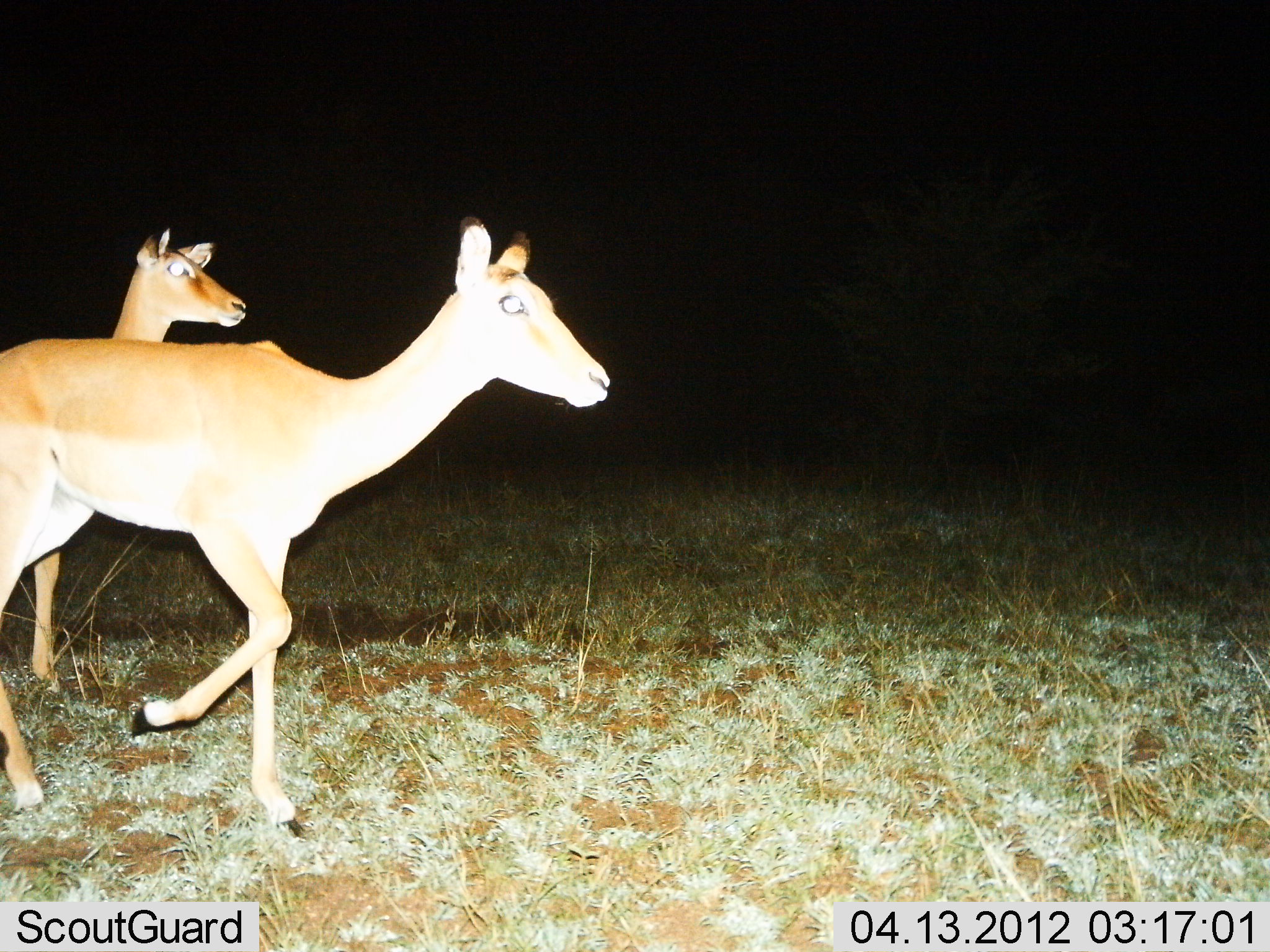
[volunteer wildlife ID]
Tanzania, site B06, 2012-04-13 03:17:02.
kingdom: Animalia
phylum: Chordata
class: Mammalia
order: Artiodactyla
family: Bovidae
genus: Aepyceros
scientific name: Aepyceros melampus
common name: impala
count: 2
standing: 11%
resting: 0%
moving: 100%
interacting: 0%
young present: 0%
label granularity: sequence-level